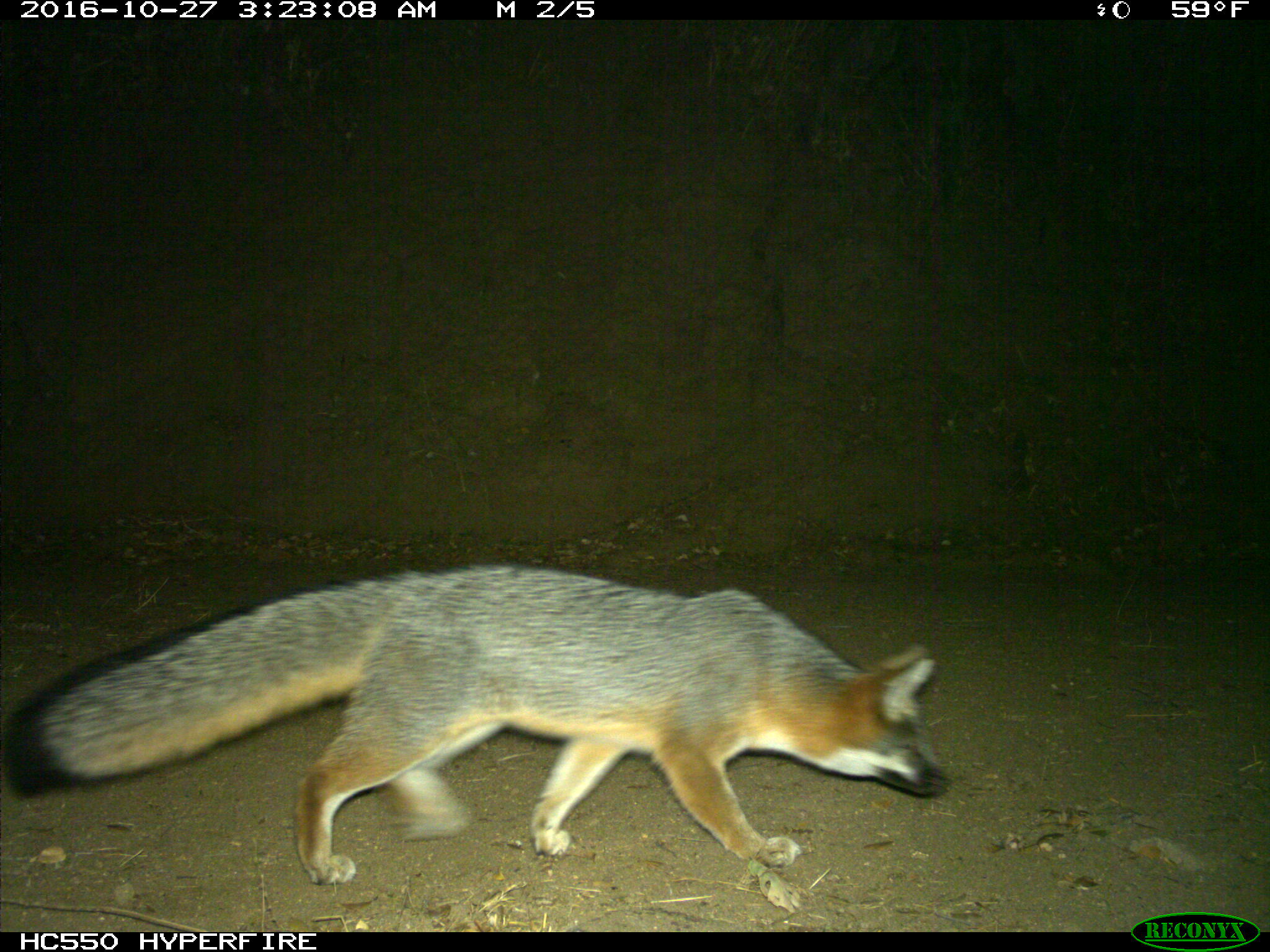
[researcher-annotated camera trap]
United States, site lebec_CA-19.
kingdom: Animalia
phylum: Chordata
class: Mammalia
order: Carnivora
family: Canidae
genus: Urocyon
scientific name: Urocyon cinereoargenteus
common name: gray fox